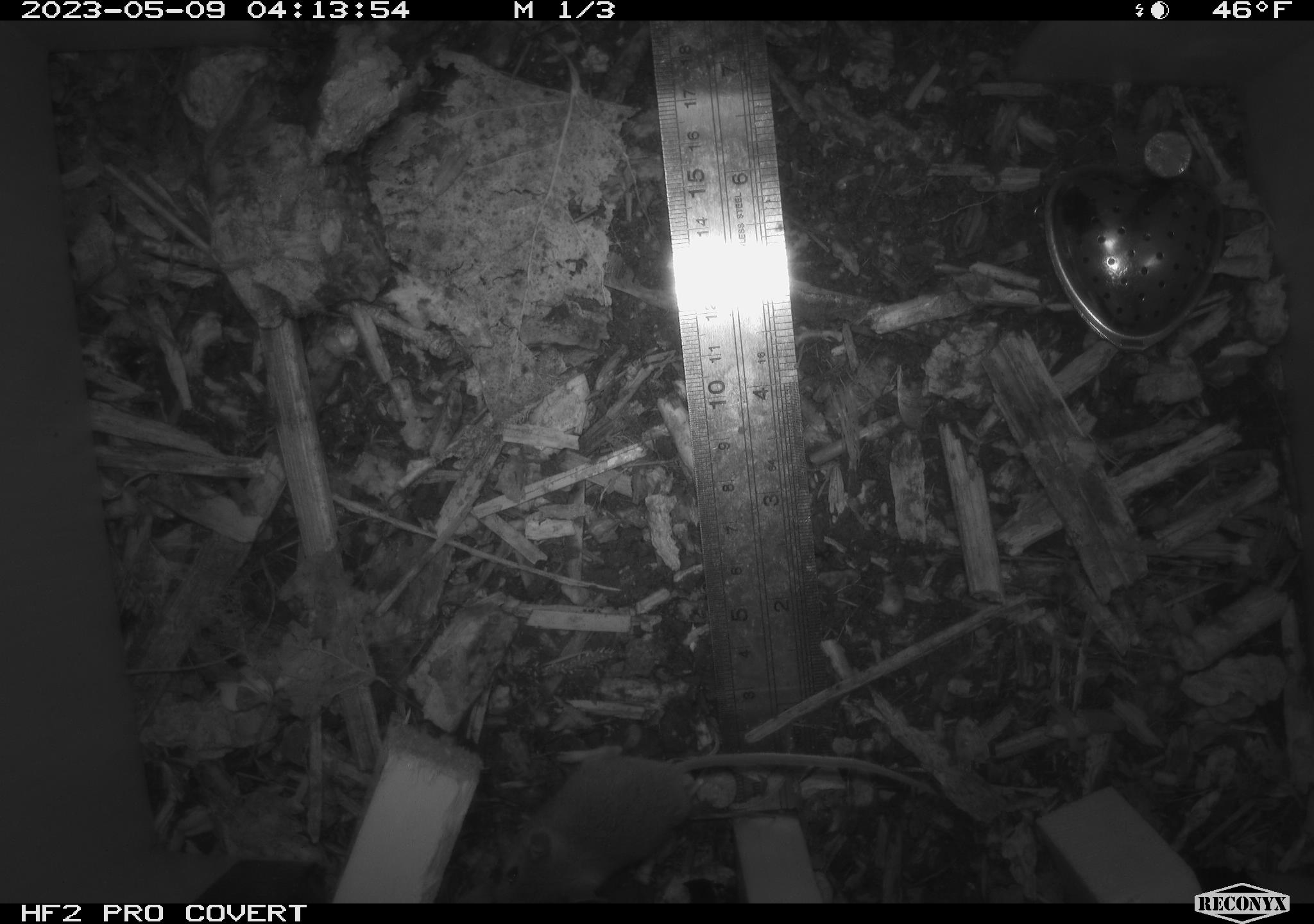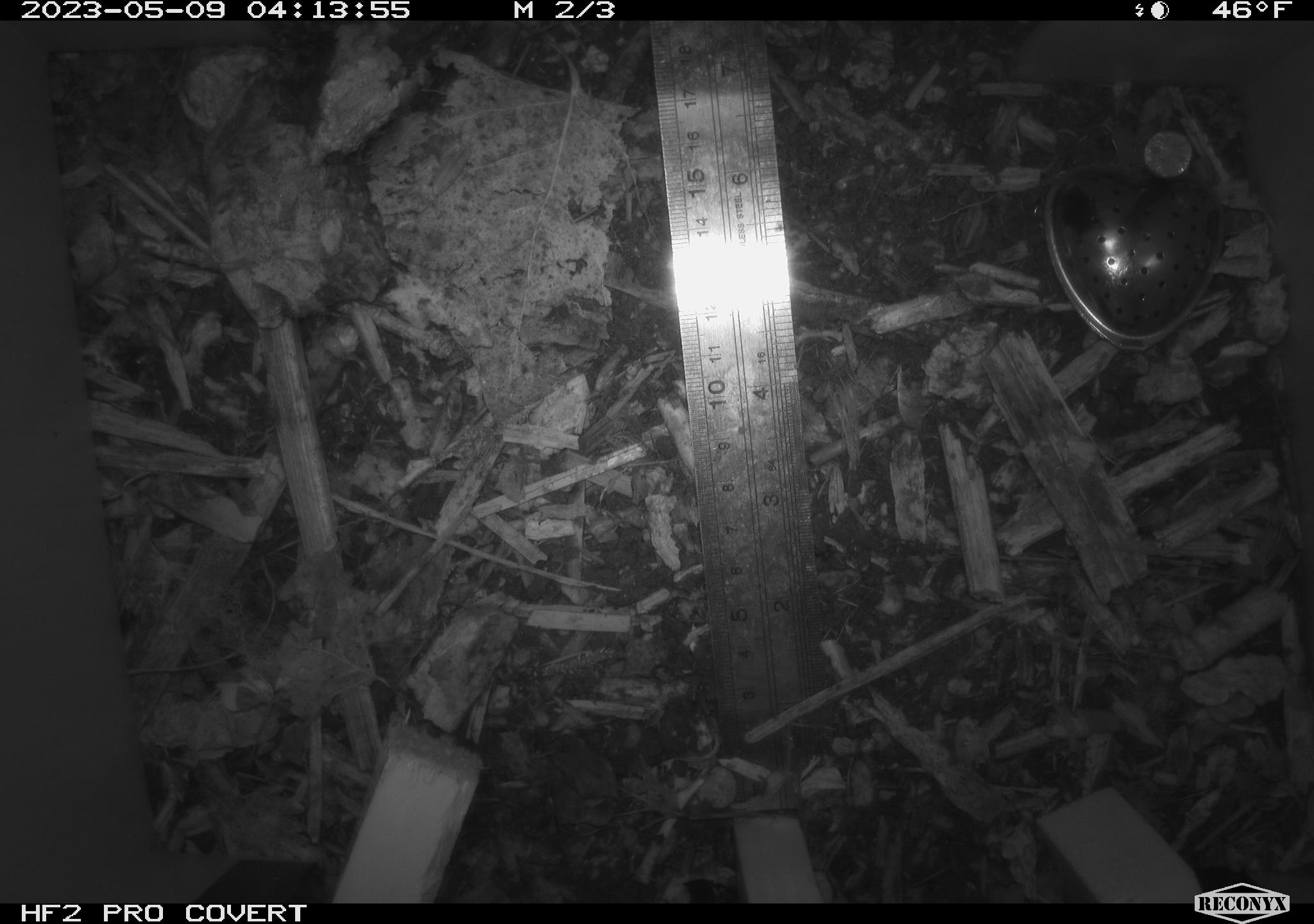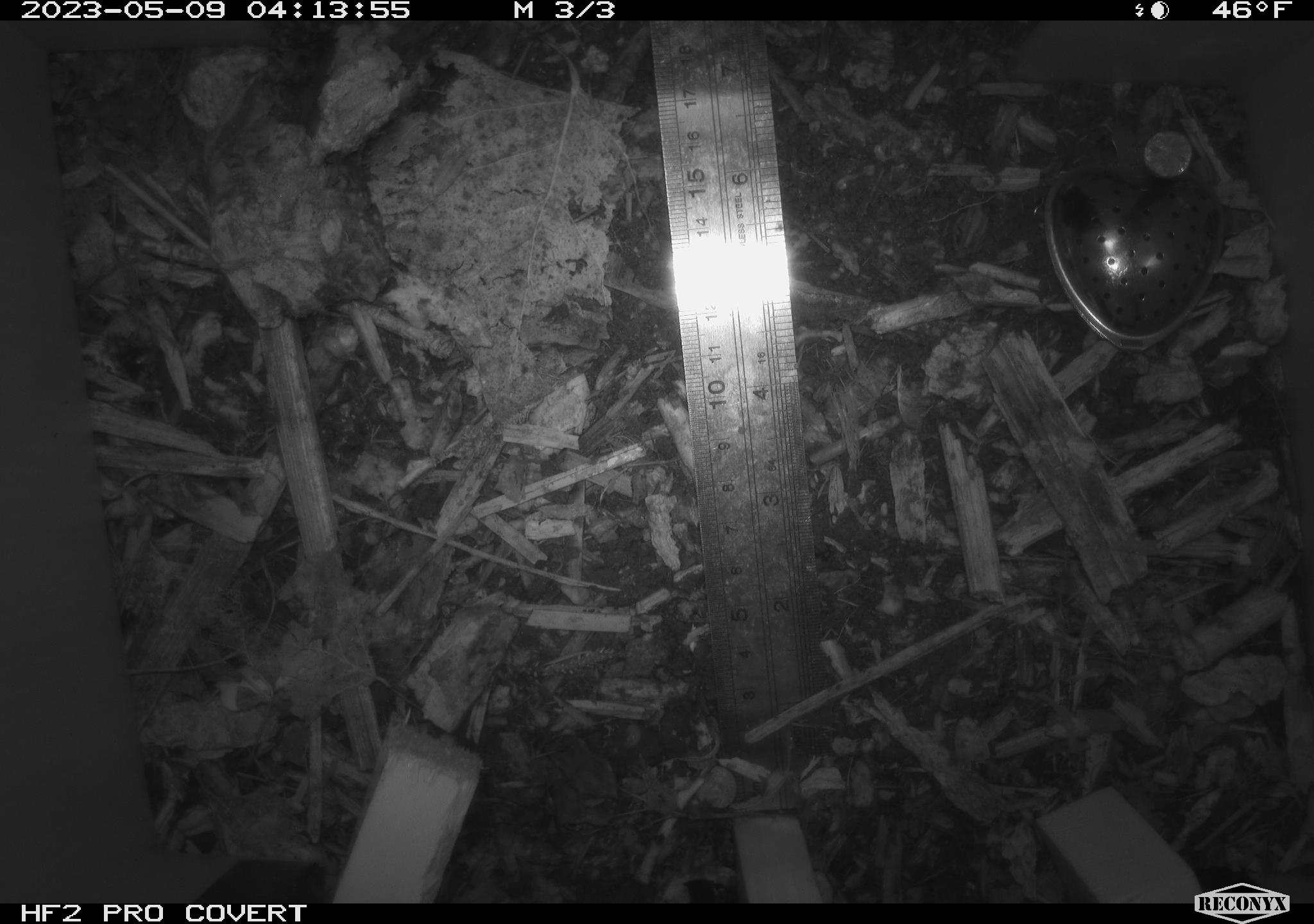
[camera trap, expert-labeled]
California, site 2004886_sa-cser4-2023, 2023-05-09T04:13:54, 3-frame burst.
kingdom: Animalia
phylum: Chordata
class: Mammalia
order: Rodentia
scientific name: Rodentia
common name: mouse species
Mouse species (Rodentia).